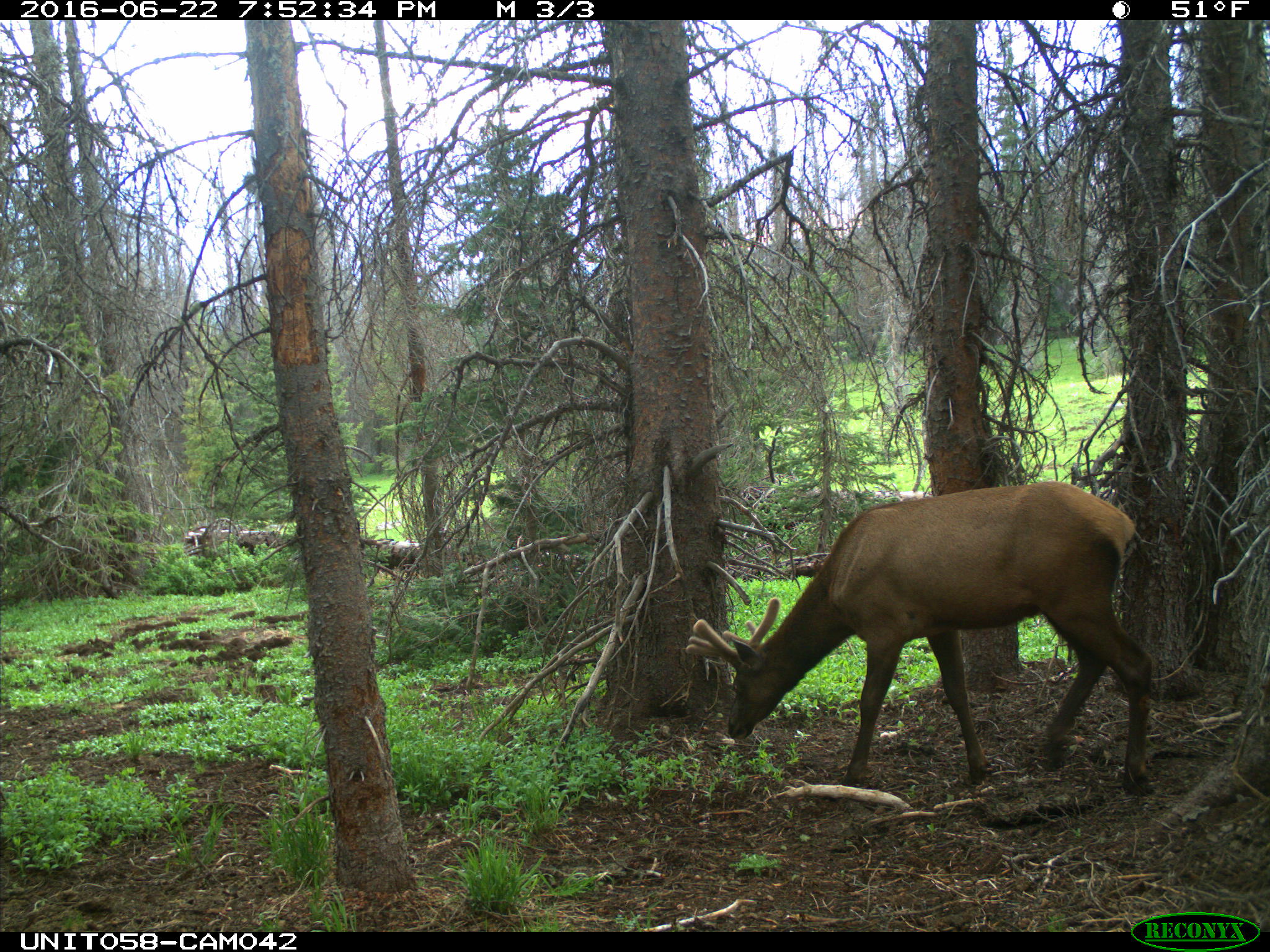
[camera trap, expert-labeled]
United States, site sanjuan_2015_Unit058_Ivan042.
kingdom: Animalia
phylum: Chordata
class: Mammalia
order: Artiodactyla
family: Cervidae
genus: Cervus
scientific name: Cervus elaphus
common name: red deer